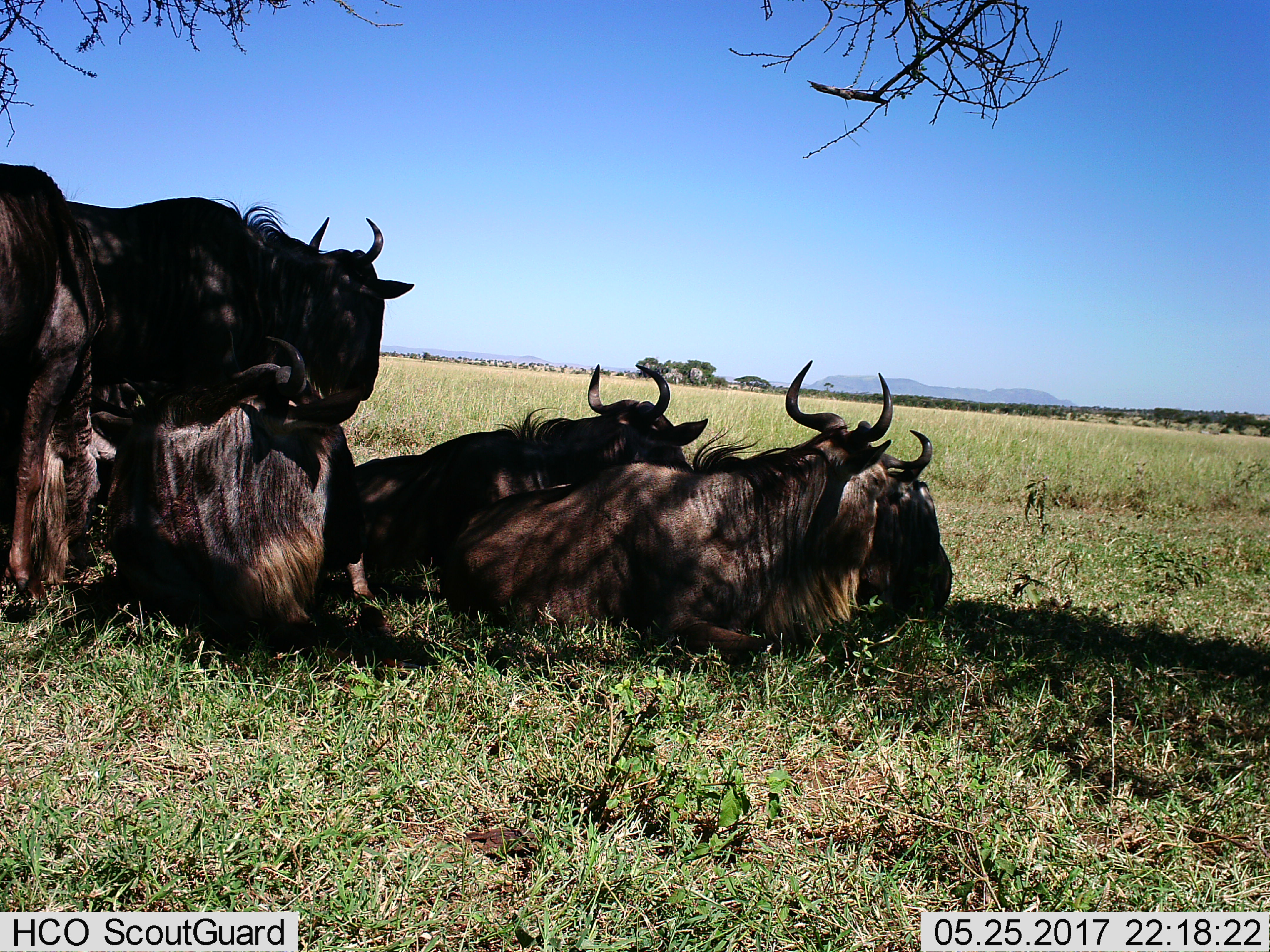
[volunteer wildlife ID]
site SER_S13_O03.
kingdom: Animalia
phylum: Chordata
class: Mammalia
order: Artiodactyla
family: Bovidae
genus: Connochaetes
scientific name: Connochaetes taurinus taurinus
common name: blue wildebeest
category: wildebeestblue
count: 6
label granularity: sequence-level